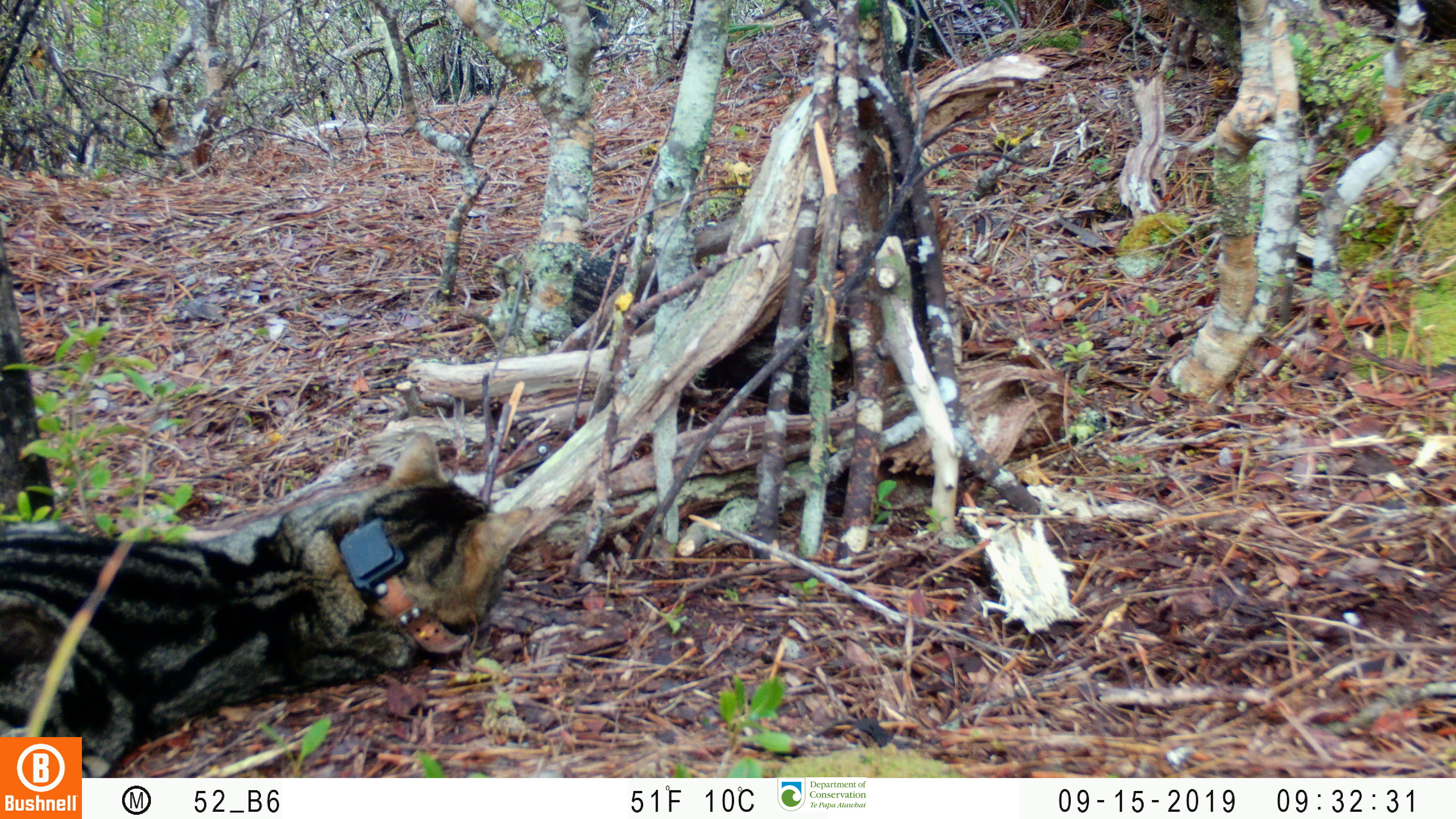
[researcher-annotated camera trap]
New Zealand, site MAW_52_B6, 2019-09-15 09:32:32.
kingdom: Animalia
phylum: Chordata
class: Mammalia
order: Carnivora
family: Felidae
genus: Felis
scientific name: Felis catus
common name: domestic cat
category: cat